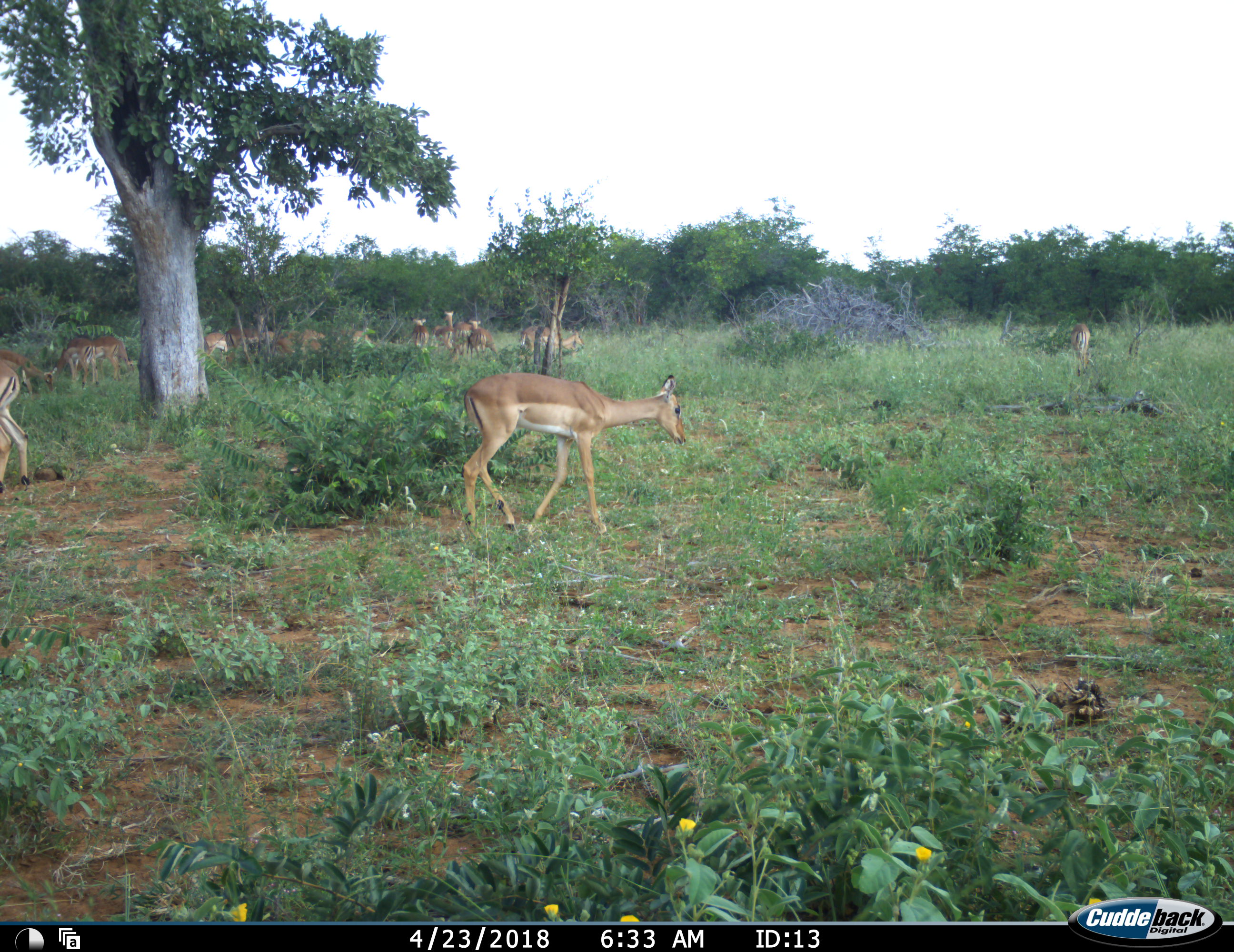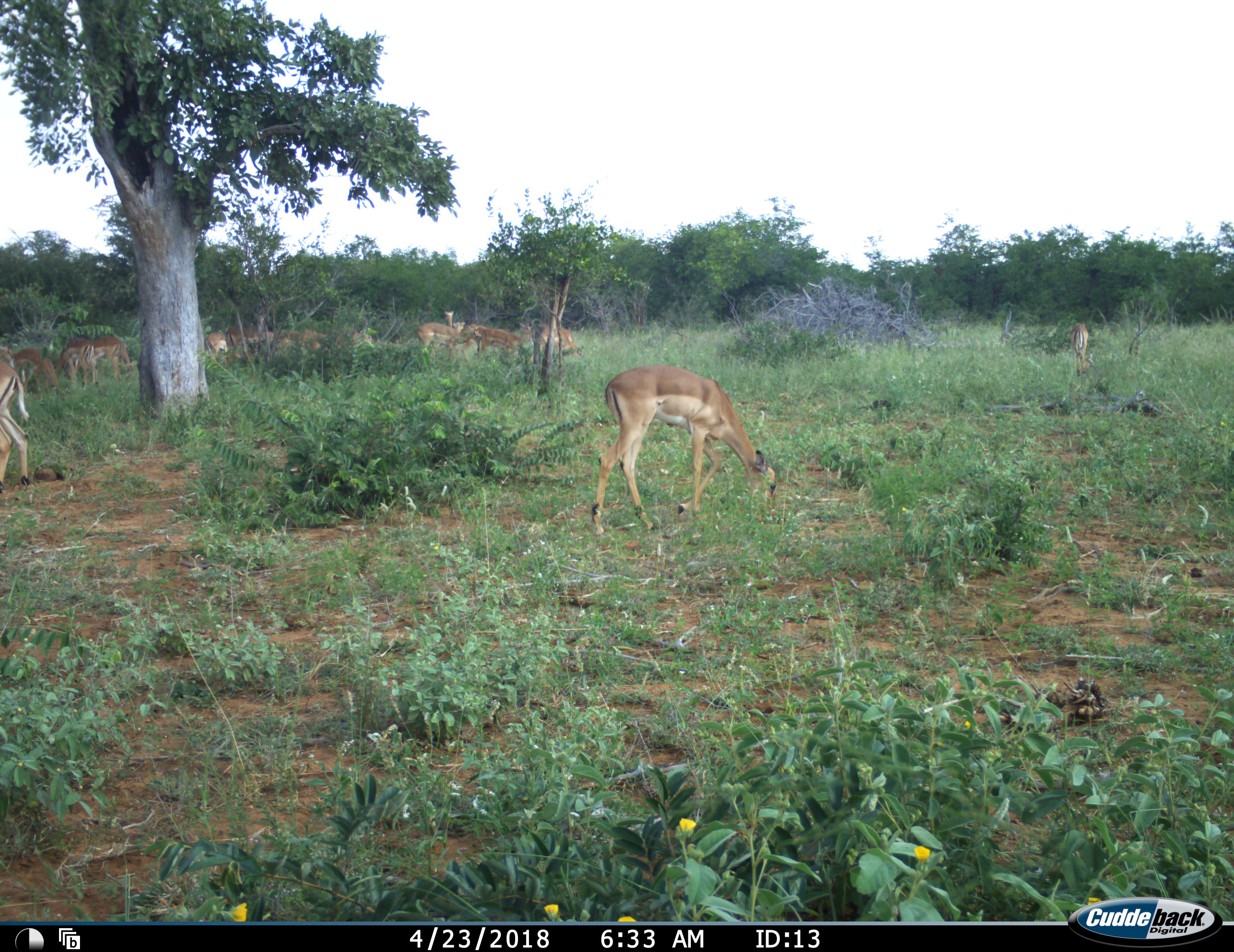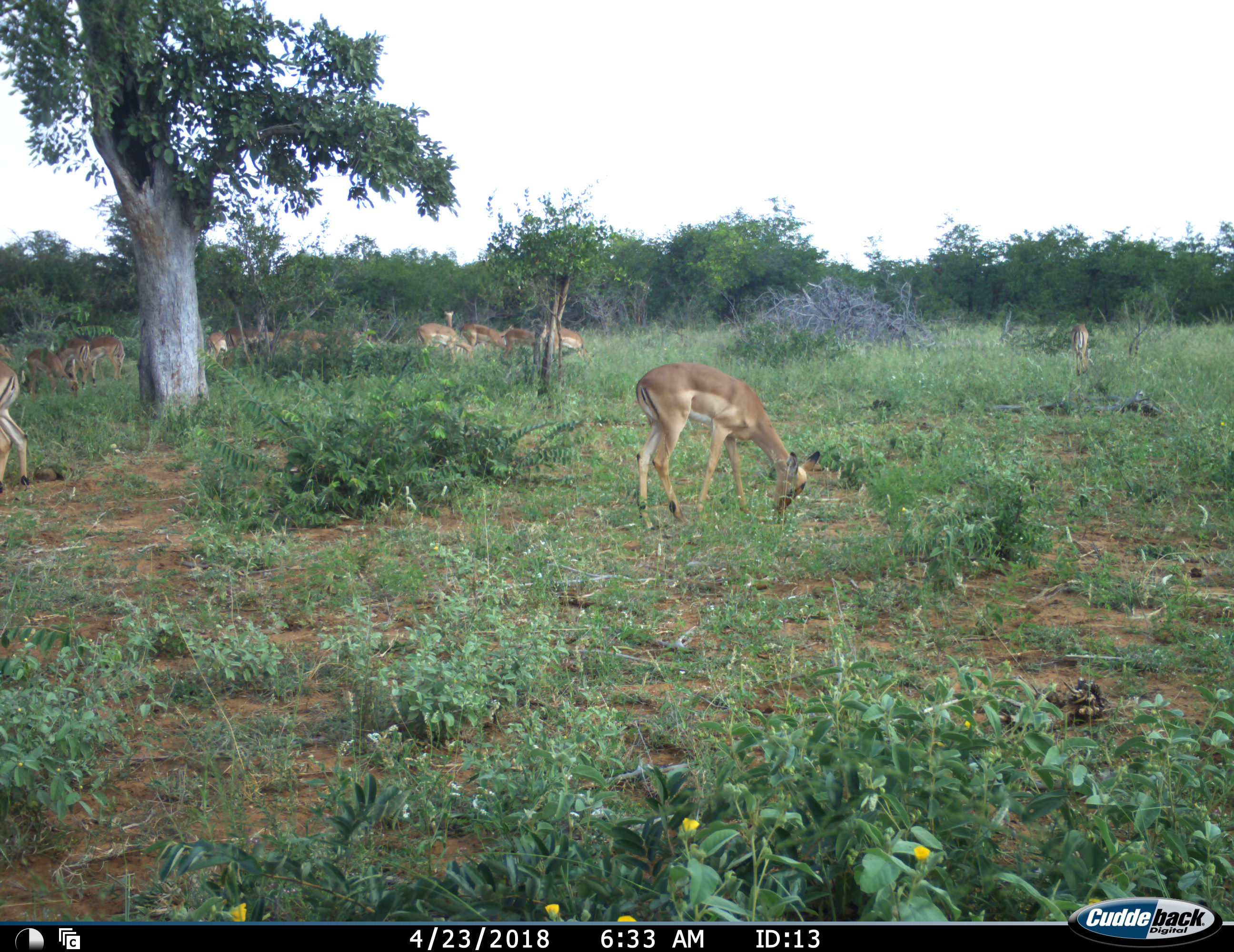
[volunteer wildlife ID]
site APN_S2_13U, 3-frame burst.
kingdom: Animalia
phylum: Chordata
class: Mammalia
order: Artiodactyla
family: Bovidae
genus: Aepyceros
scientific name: Aepyceros melampus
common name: impala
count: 11-50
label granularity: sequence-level